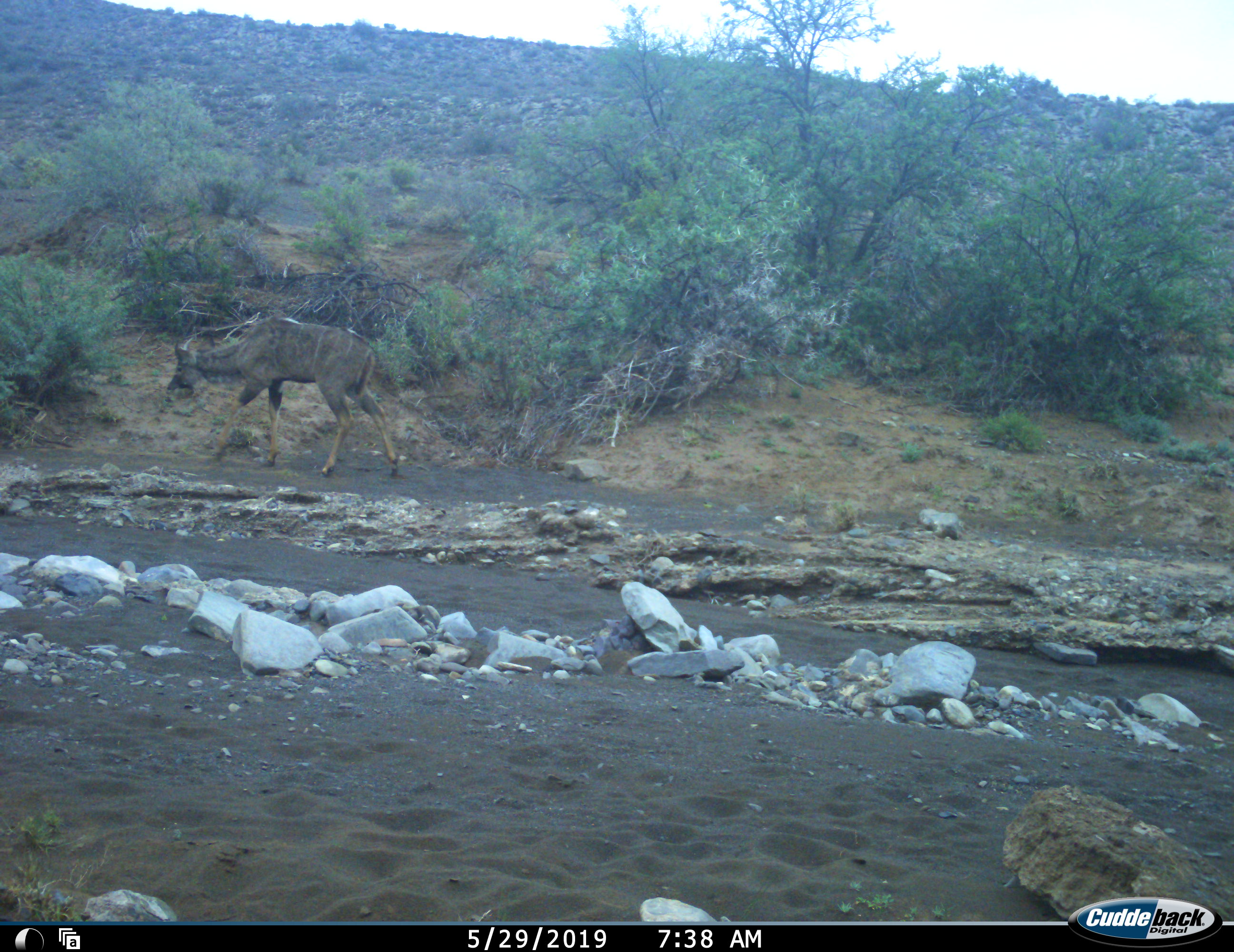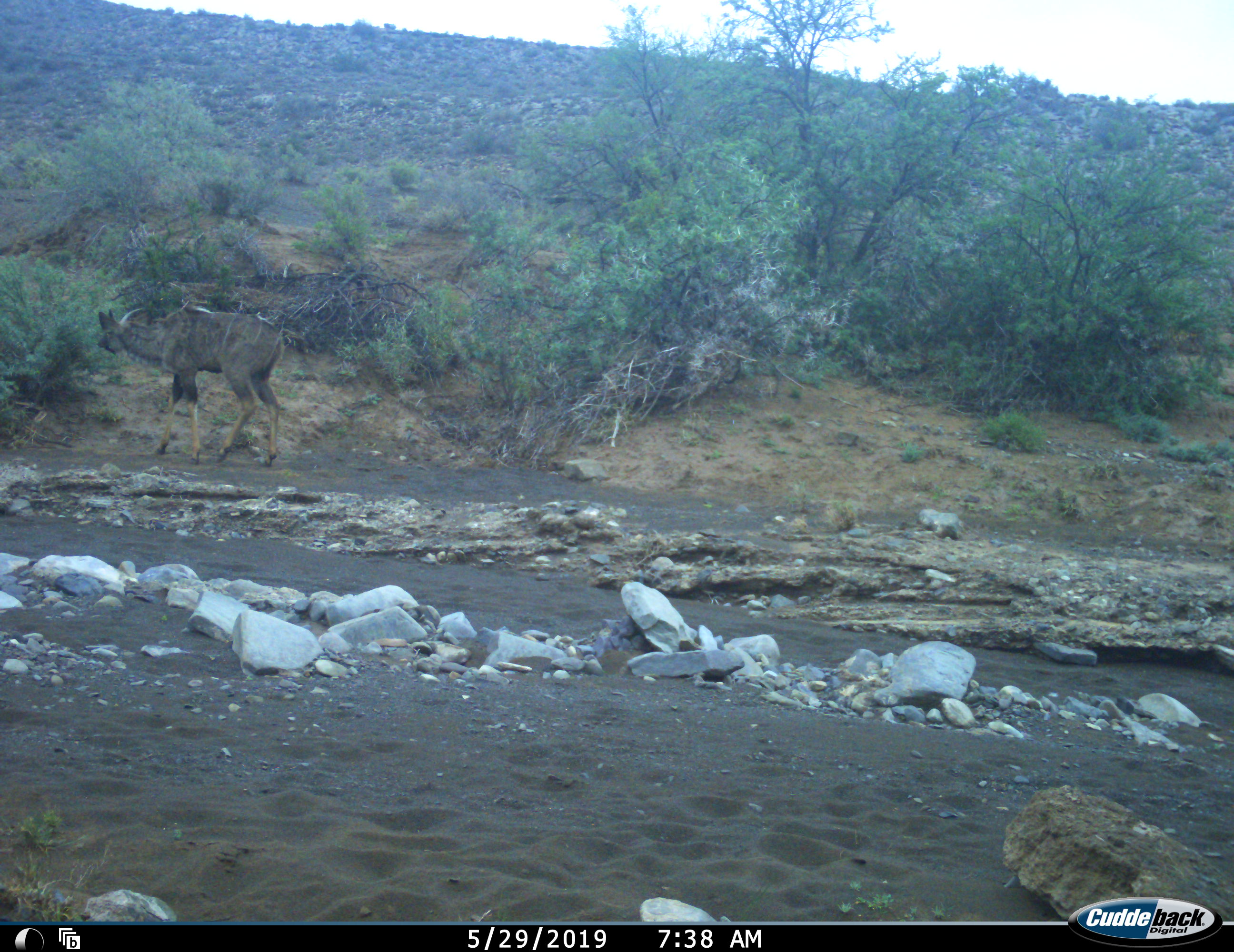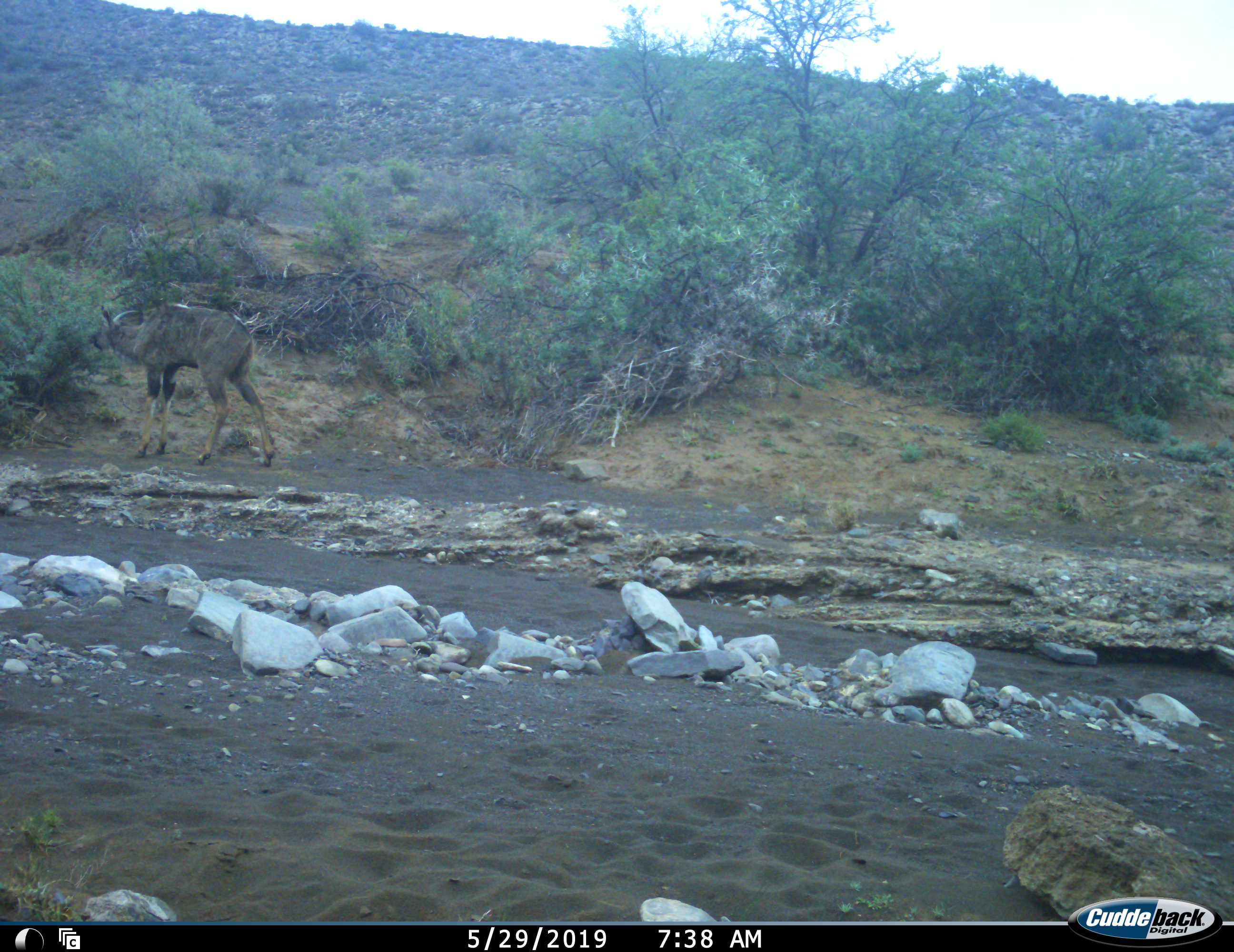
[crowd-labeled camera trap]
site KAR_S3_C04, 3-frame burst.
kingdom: Animalia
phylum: Chordata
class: Mammalia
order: Artiodactyla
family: Bovidae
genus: Tragelaphus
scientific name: Tragelaphus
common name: kudu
Kudu (Tragelaphus), count 1. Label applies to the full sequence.